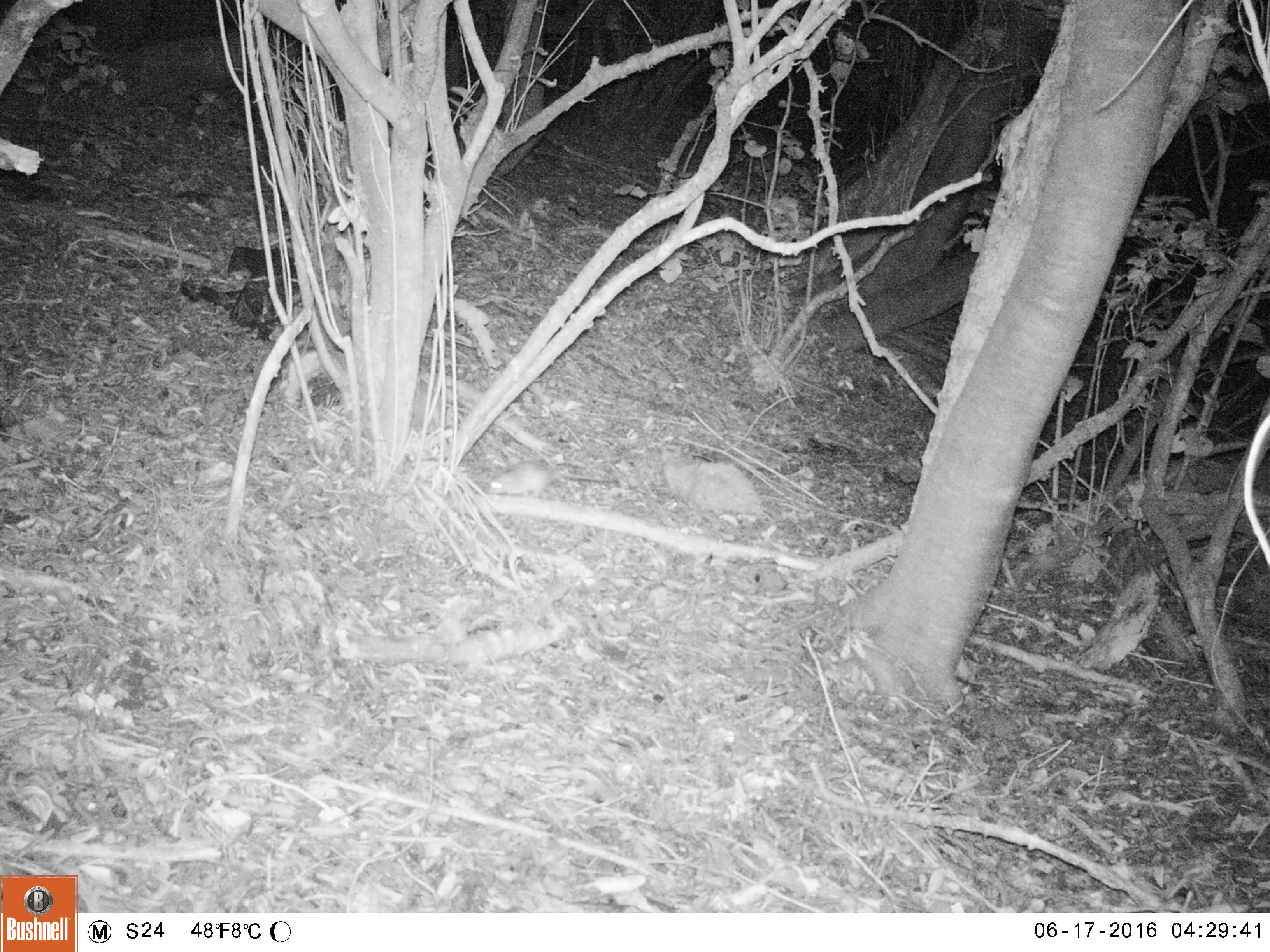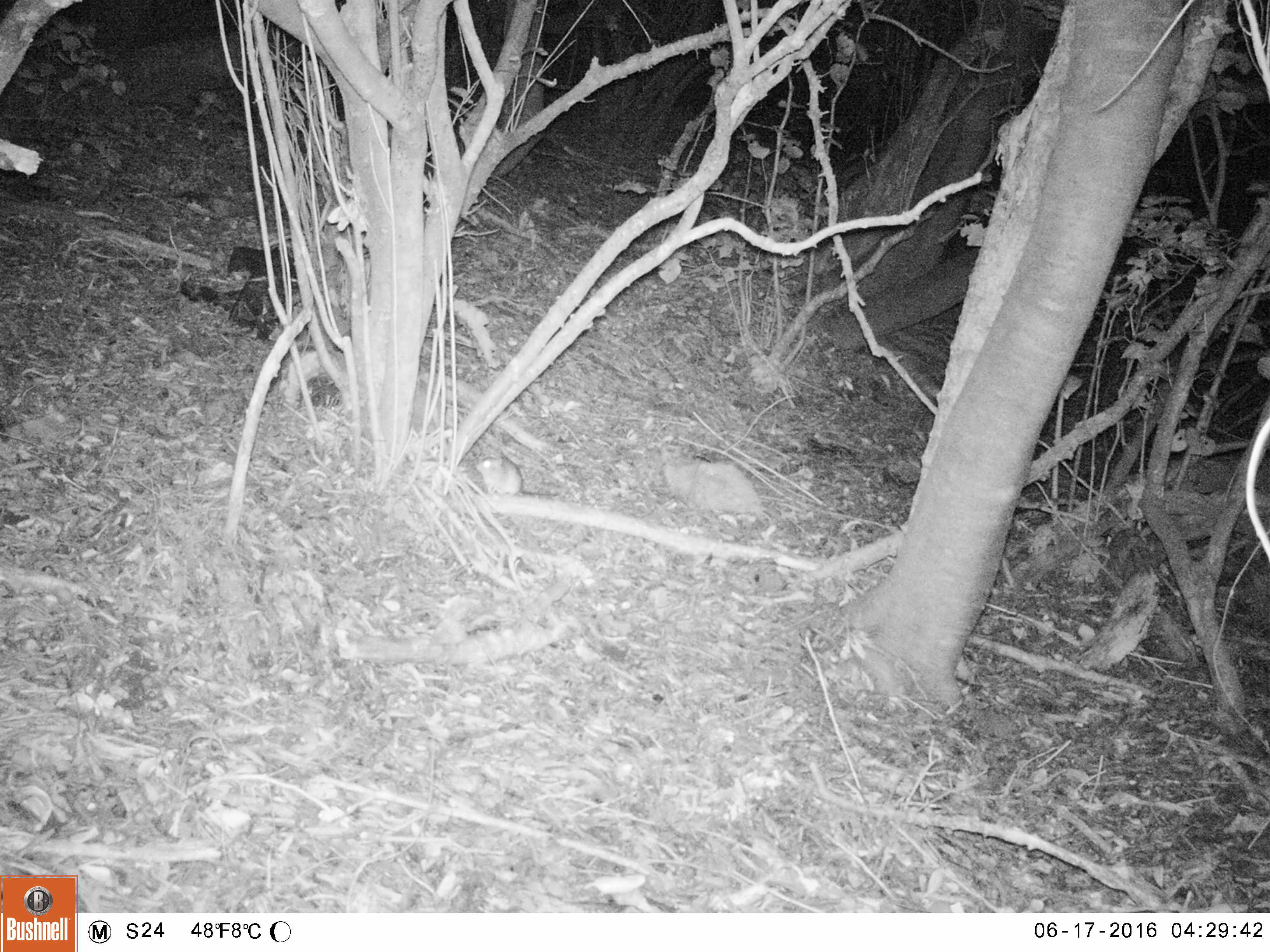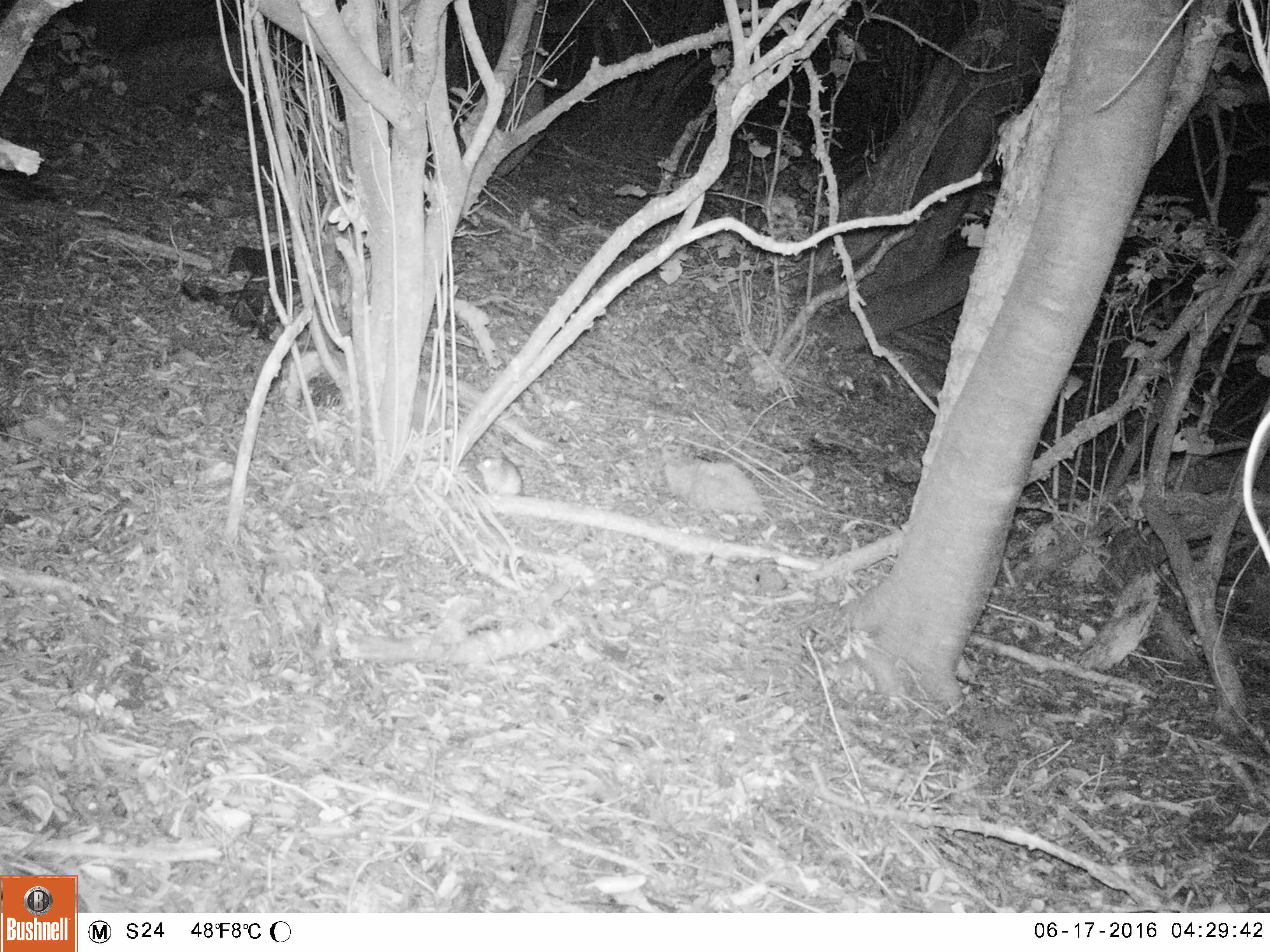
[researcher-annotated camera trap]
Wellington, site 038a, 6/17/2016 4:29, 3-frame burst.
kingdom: Animalia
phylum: Chordata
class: Mammalia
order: Rodentia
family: Muridae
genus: Rattus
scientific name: Rattus rattus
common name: ship rat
Ship rat (Rattus rattus).